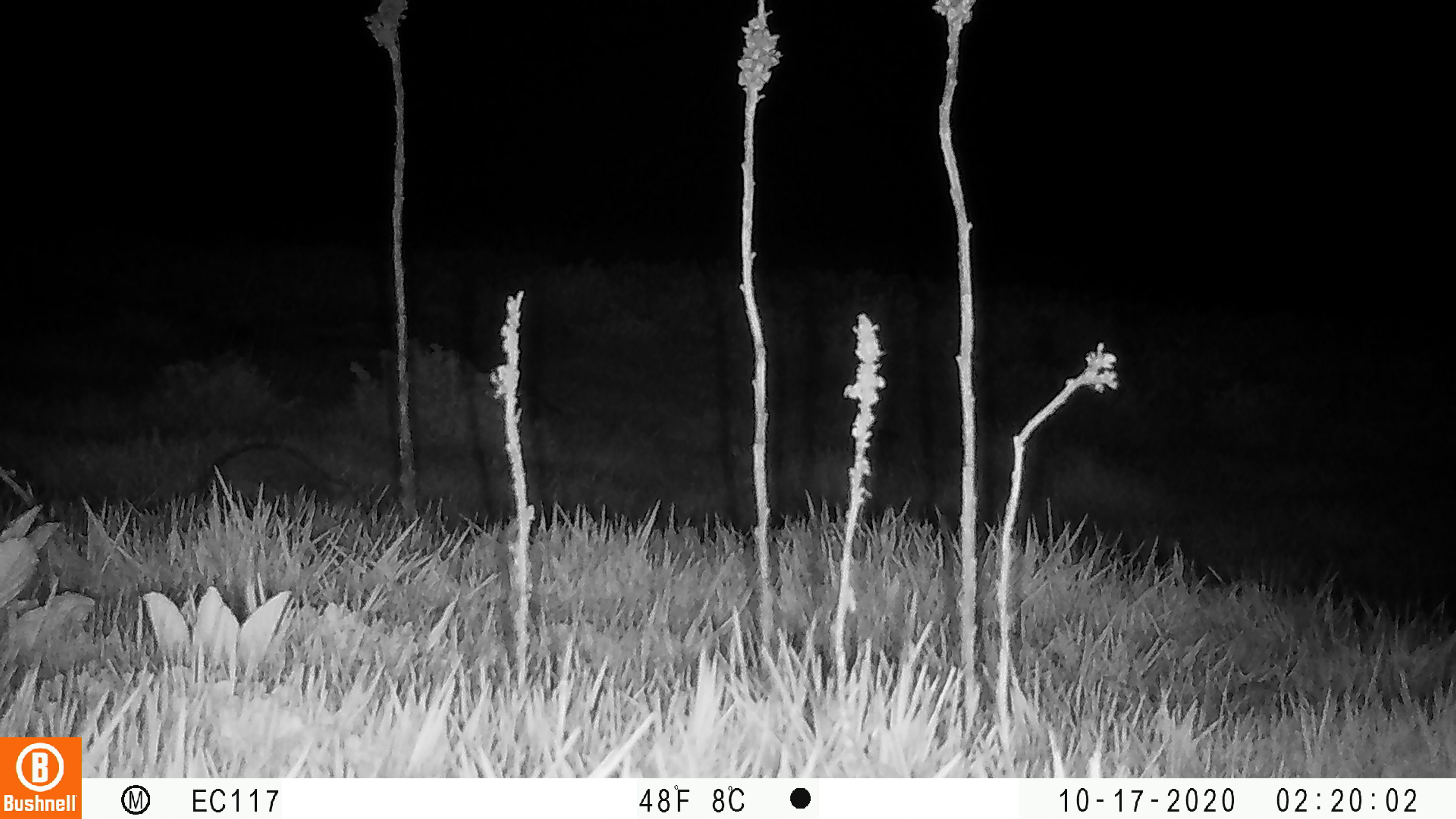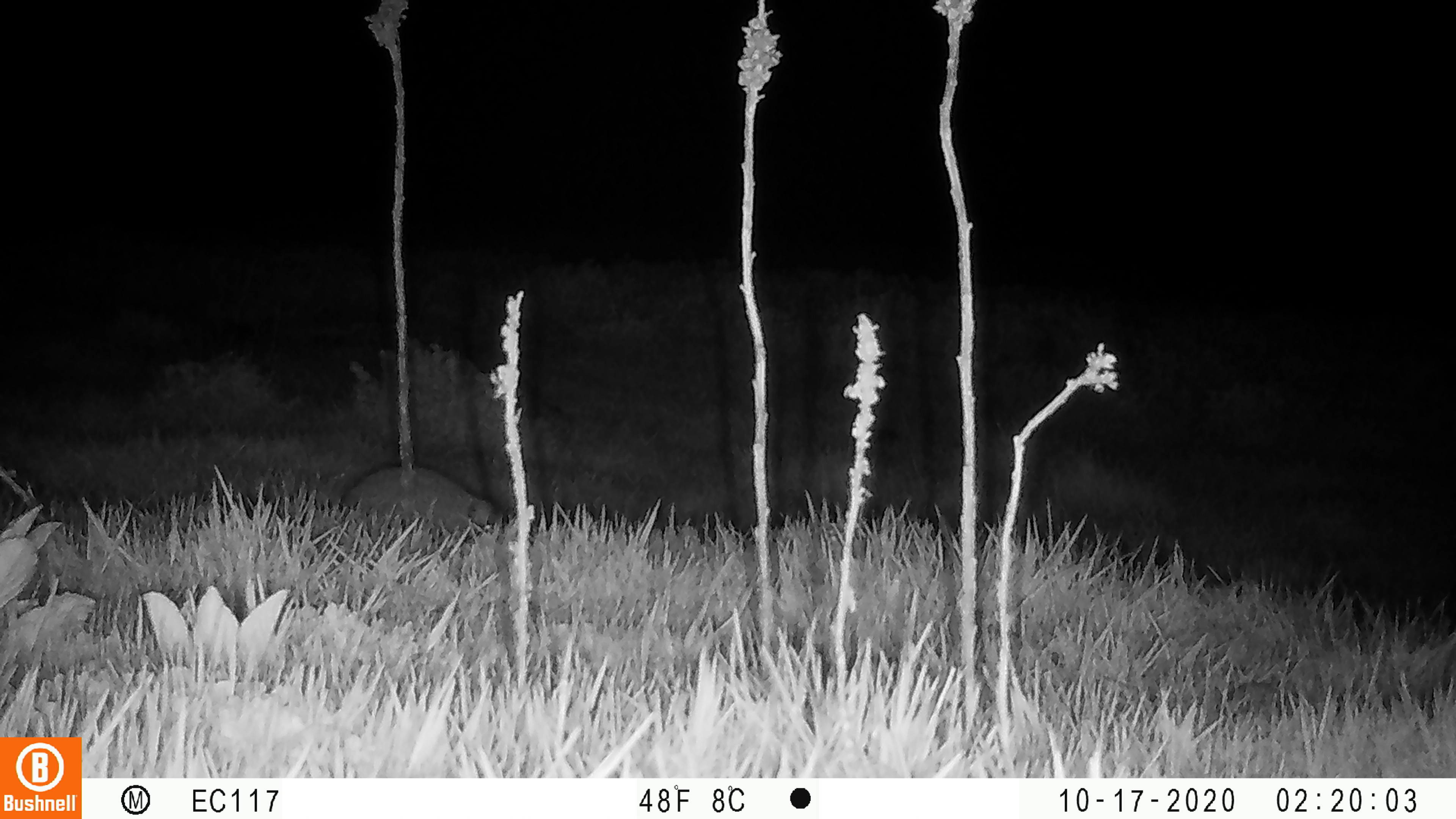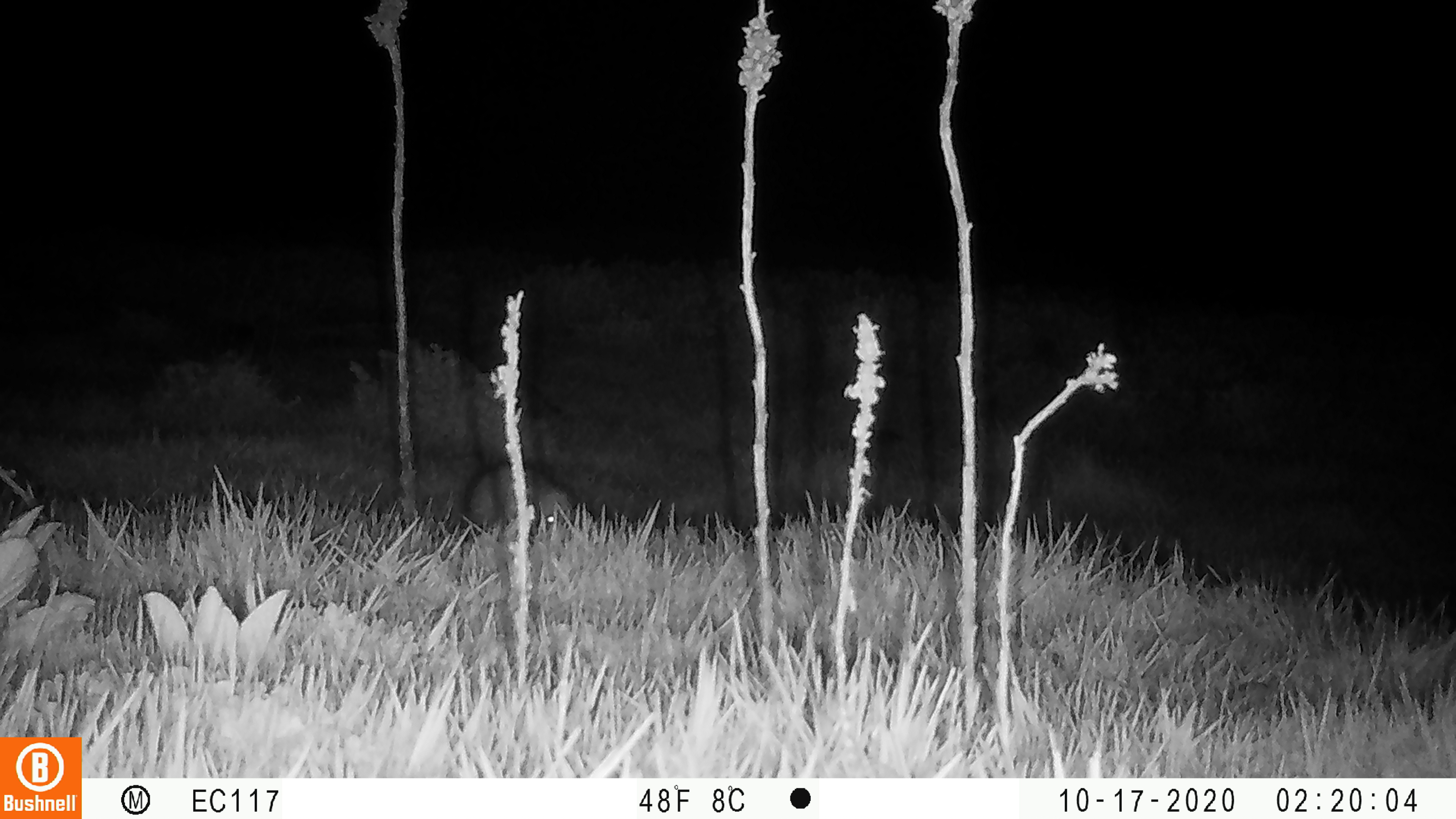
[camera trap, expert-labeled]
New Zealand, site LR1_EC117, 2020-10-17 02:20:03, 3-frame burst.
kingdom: Animalia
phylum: Chordata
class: Mammalia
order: Eulipotyphla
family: Erinaceidae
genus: Erinaceus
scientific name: Erinaceus europaeus europaeus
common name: european hedgehog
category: hedgehog